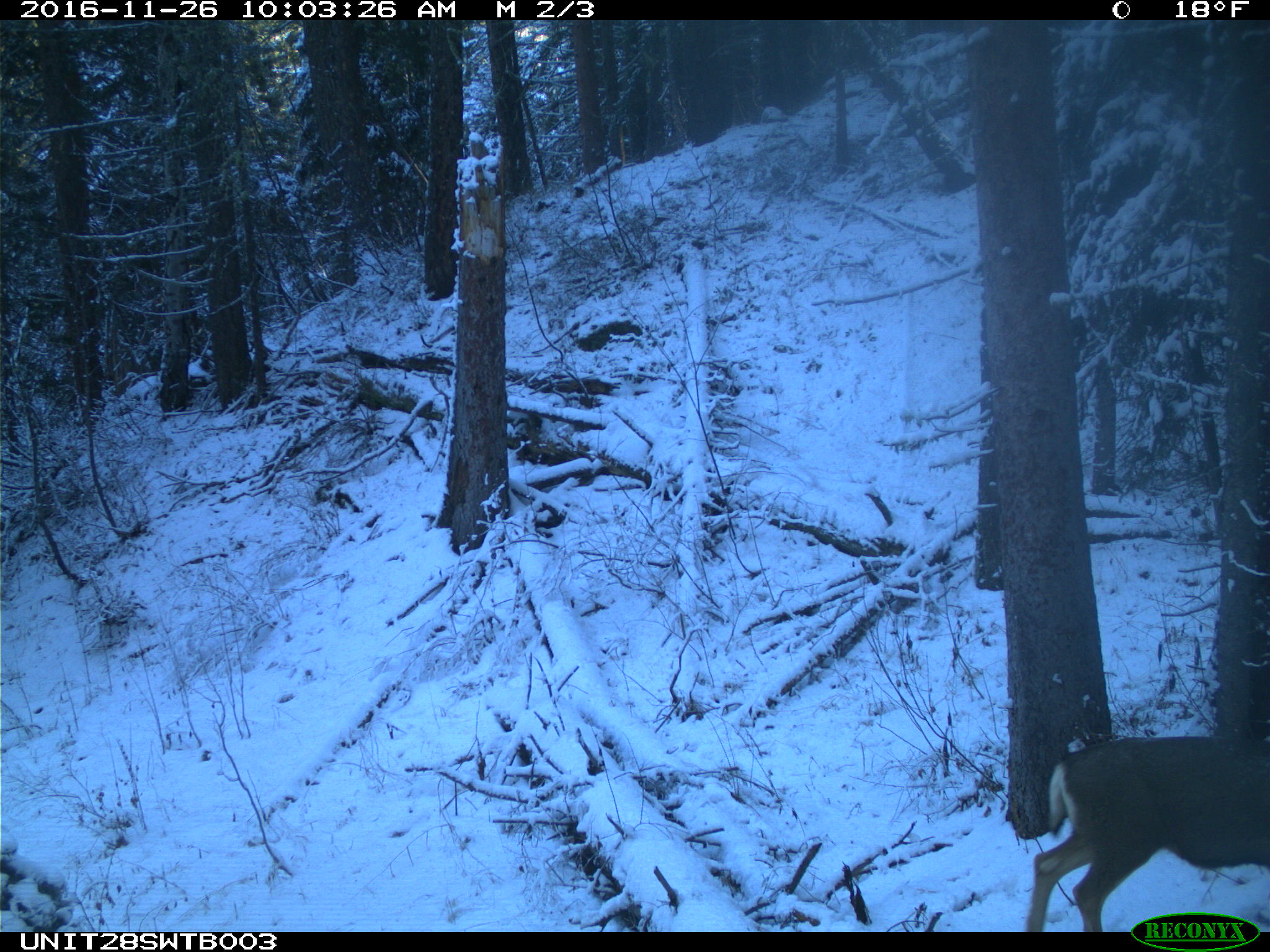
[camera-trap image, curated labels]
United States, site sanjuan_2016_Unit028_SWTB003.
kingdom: Animalia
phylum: Chordata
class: Mammalia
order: Artiodactyla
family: Cervidae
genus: Odocoileus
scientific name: Odocoileus hemionus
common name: mule deer